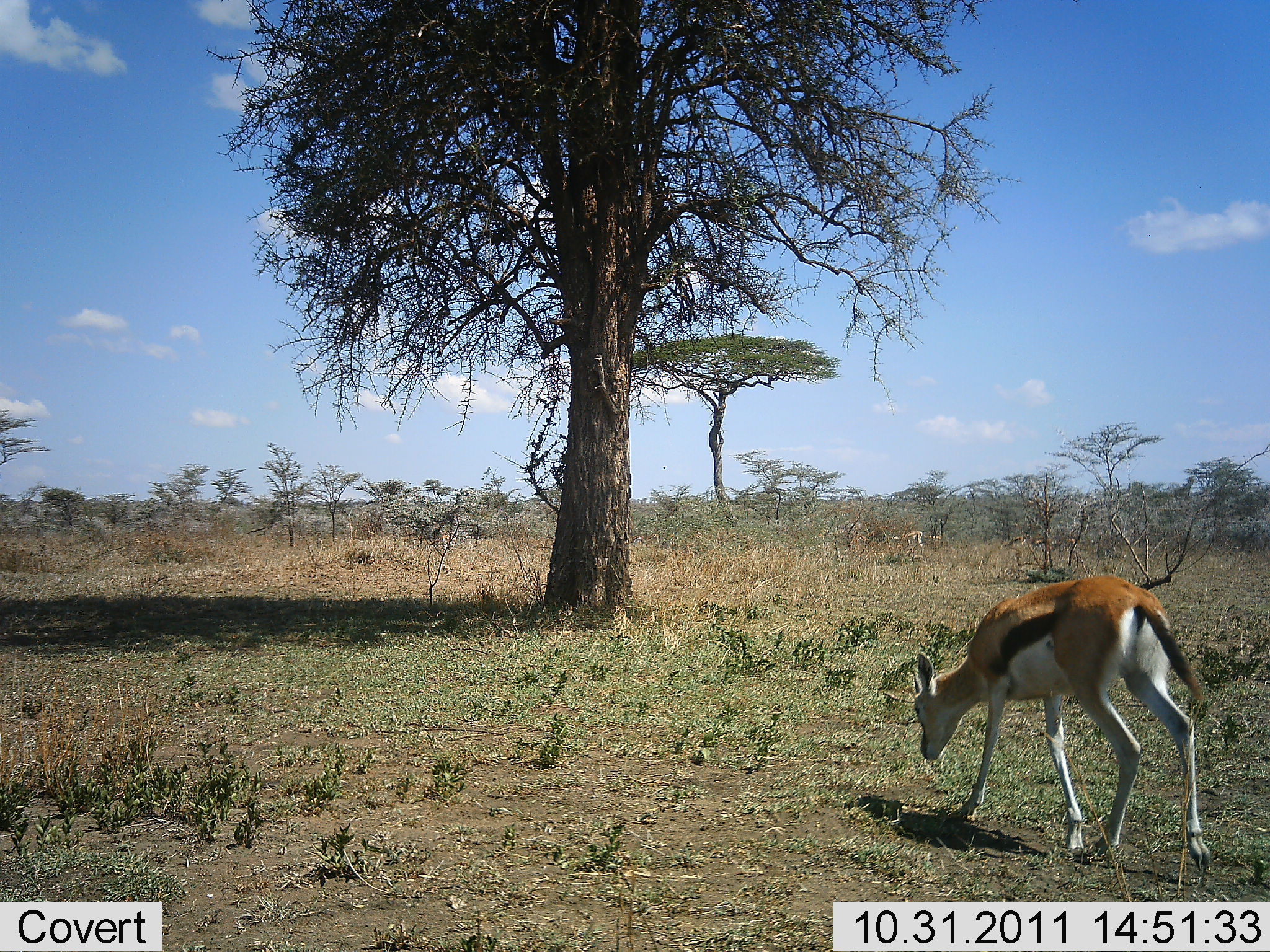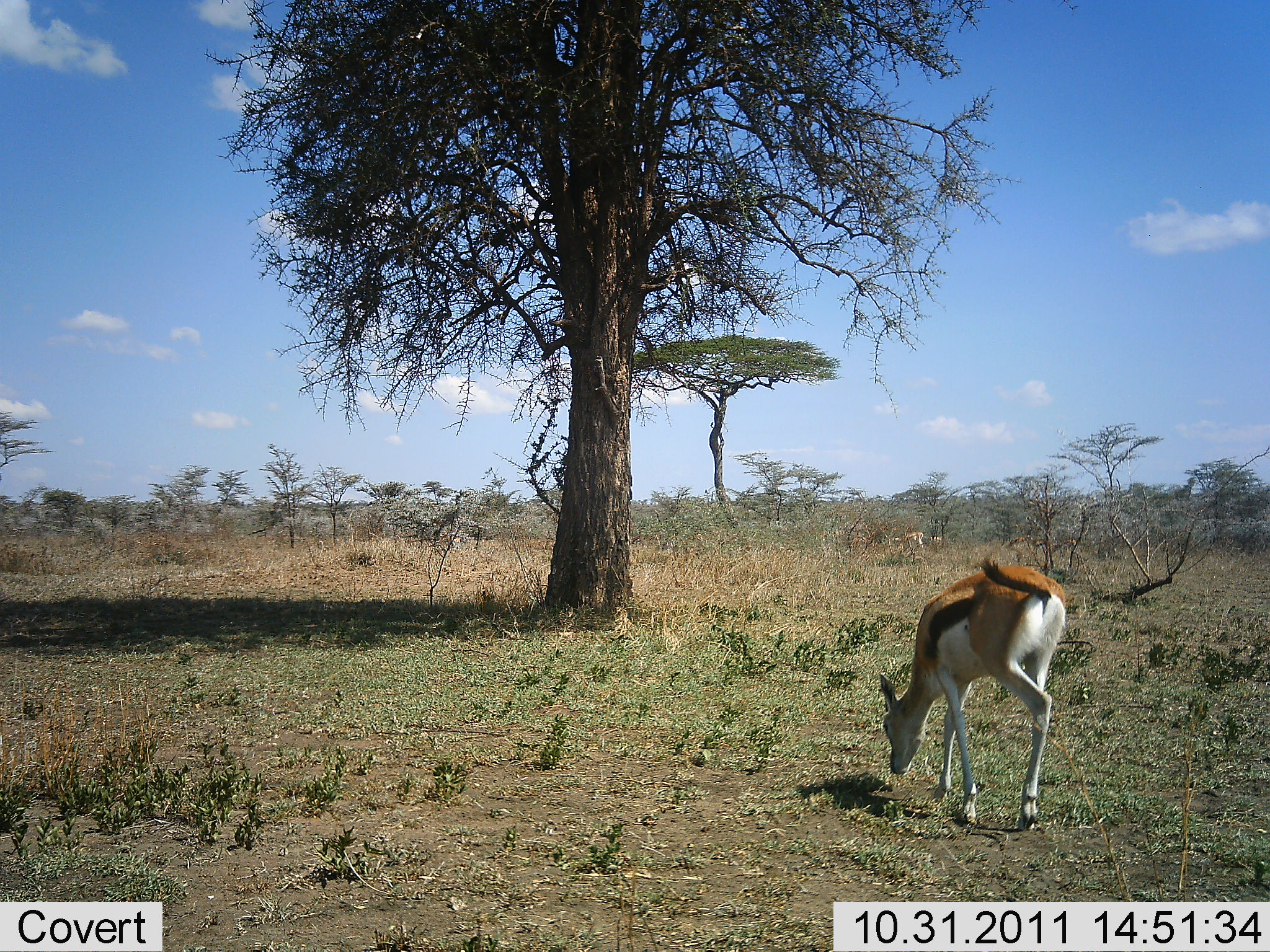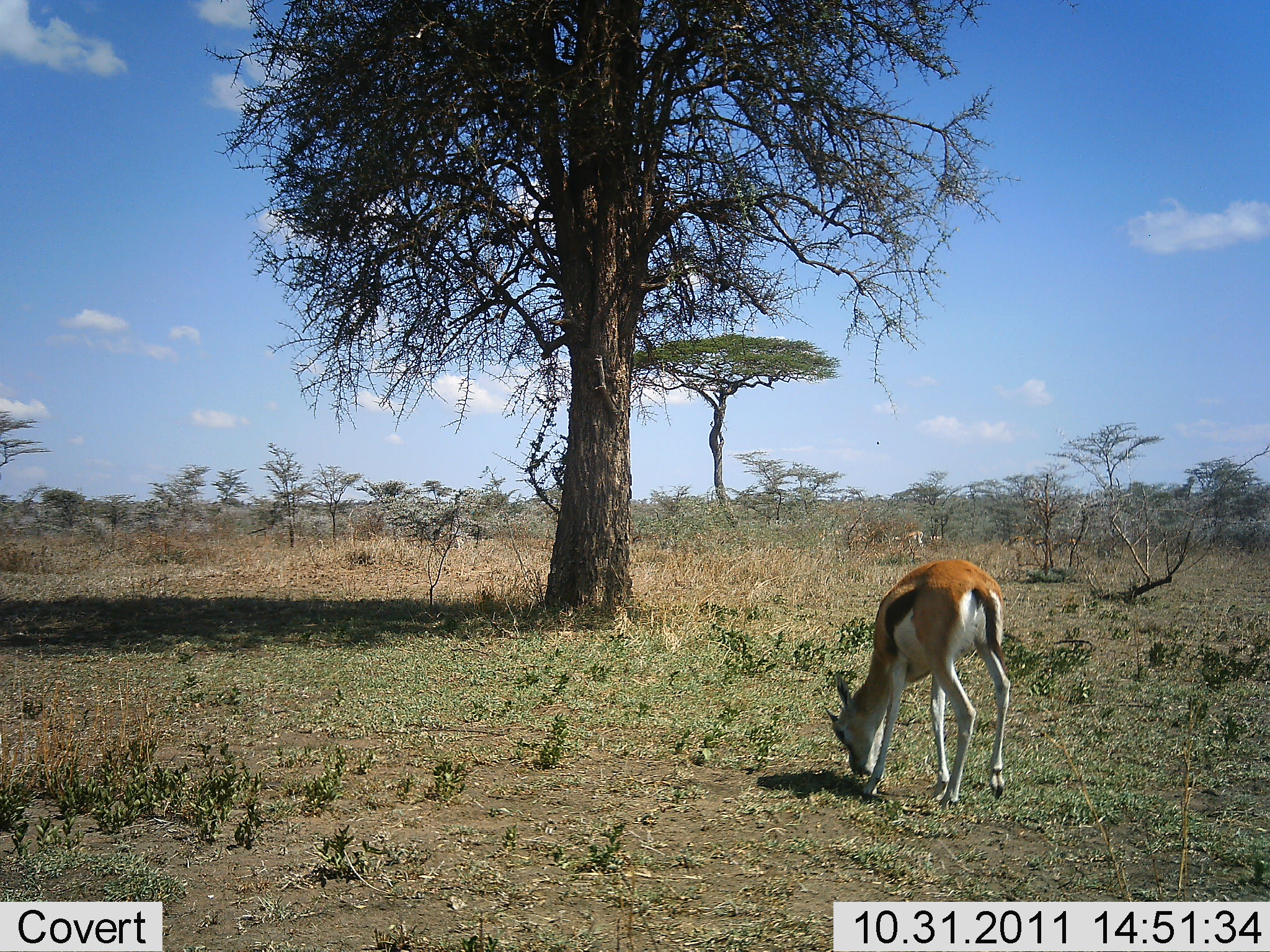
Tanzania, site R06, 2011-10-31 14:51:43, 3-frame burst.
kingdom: Animalia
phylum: Chordata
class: Mammalia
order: Artiodactyla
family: Bovidae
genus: Eudorcas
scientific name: Eudorcas thomsonii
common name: thomson's gazelle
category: gazellethomsons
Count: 1.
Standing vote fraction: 8%.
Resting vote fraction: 0%.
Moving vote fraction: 25%.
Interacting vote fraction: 0%.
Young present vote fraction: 8%.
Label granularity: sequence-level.